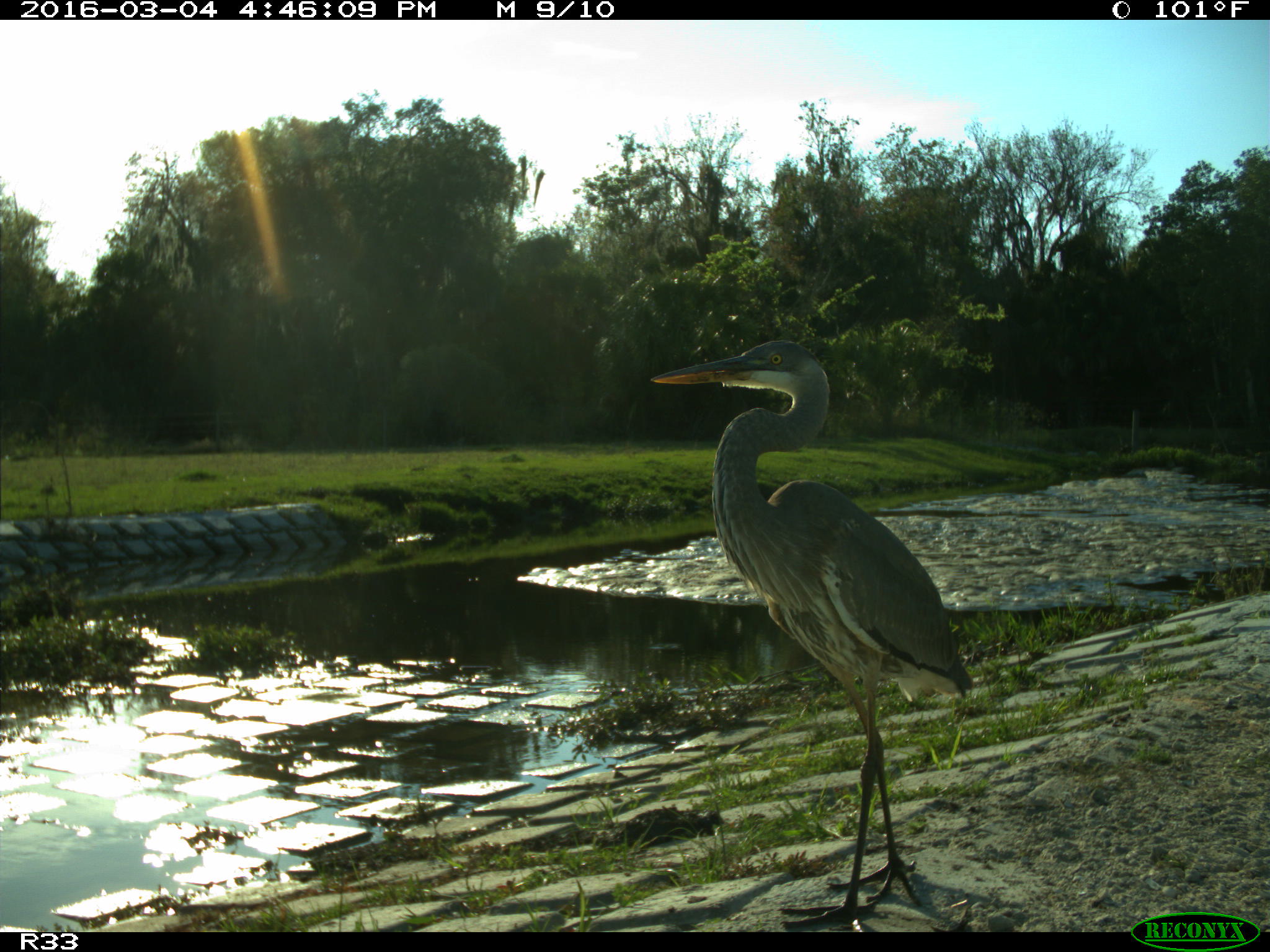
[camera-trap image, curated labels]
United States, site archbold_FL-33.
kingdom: Animalia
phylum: Chordata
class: Aves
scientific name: Aves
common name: birds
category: unidentified bird